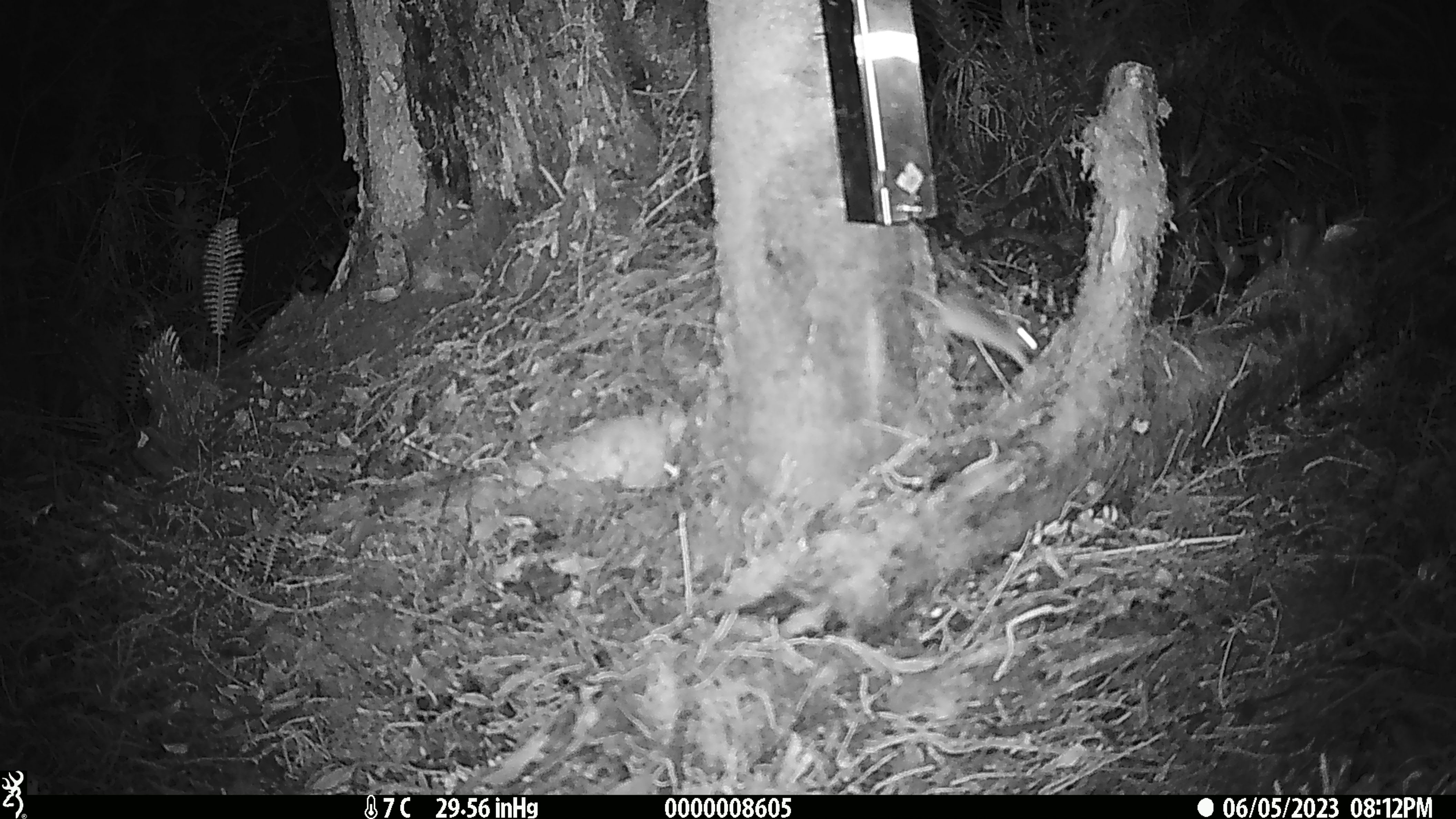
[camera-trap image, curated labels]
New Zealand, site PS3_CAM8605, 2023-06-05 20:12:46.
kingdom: Animalia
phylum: Chordata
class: Mammalia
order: Rodentia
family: Muridae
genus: Mus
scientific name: Mus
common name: mouse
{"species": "mouse (Mus)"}